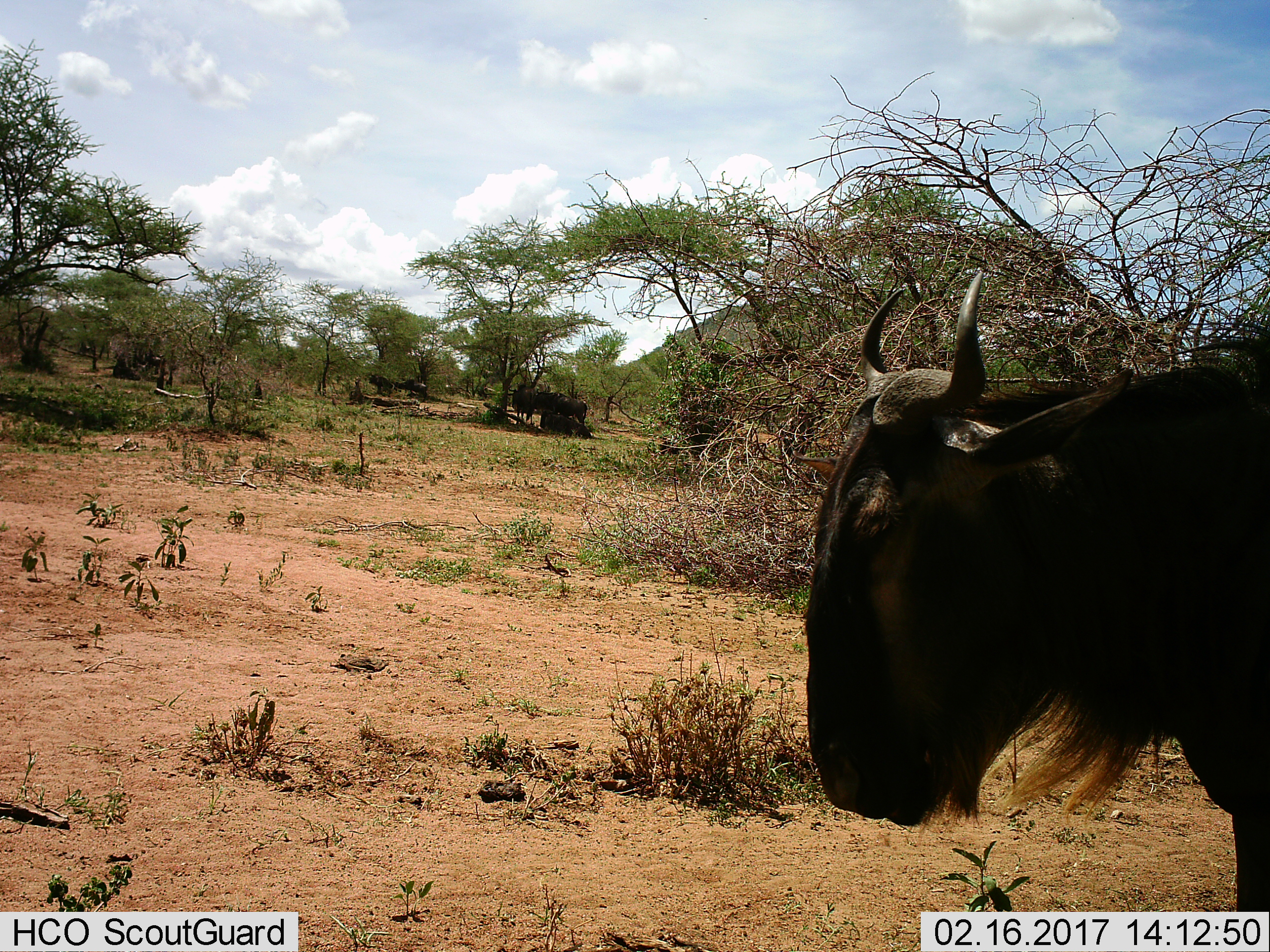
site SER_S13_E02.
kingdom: Animalia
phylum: Chordata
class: Mammalia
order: Artiodactyla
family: Bovidae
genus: Connochaetes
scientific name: Connochaetes taurinus taurinus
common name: blue wildebeest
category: wildebeestblue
Wildebeestblue (blue wildebeest) (Connochaetes taurinus taurinus), count 4. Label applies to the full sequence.